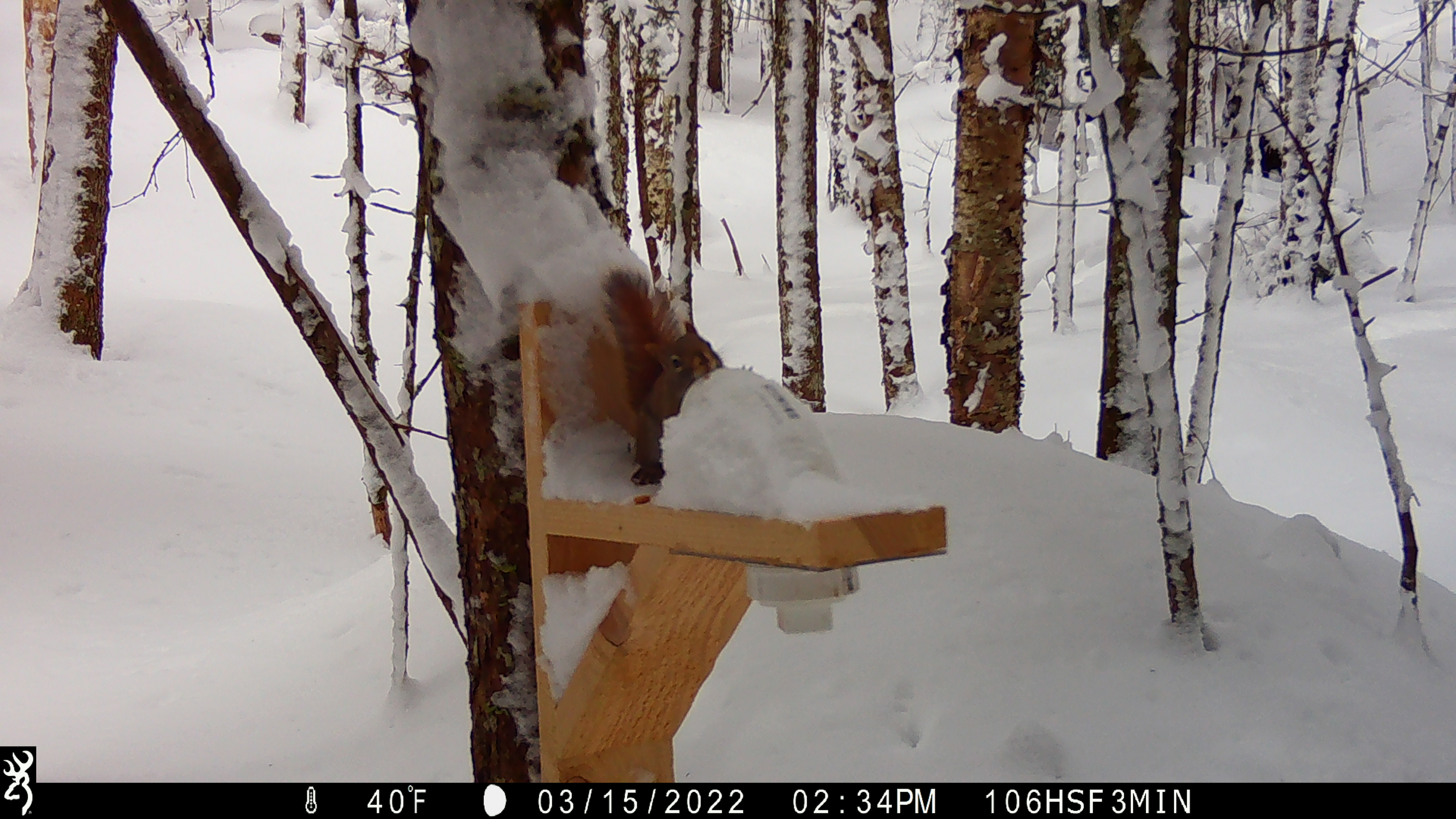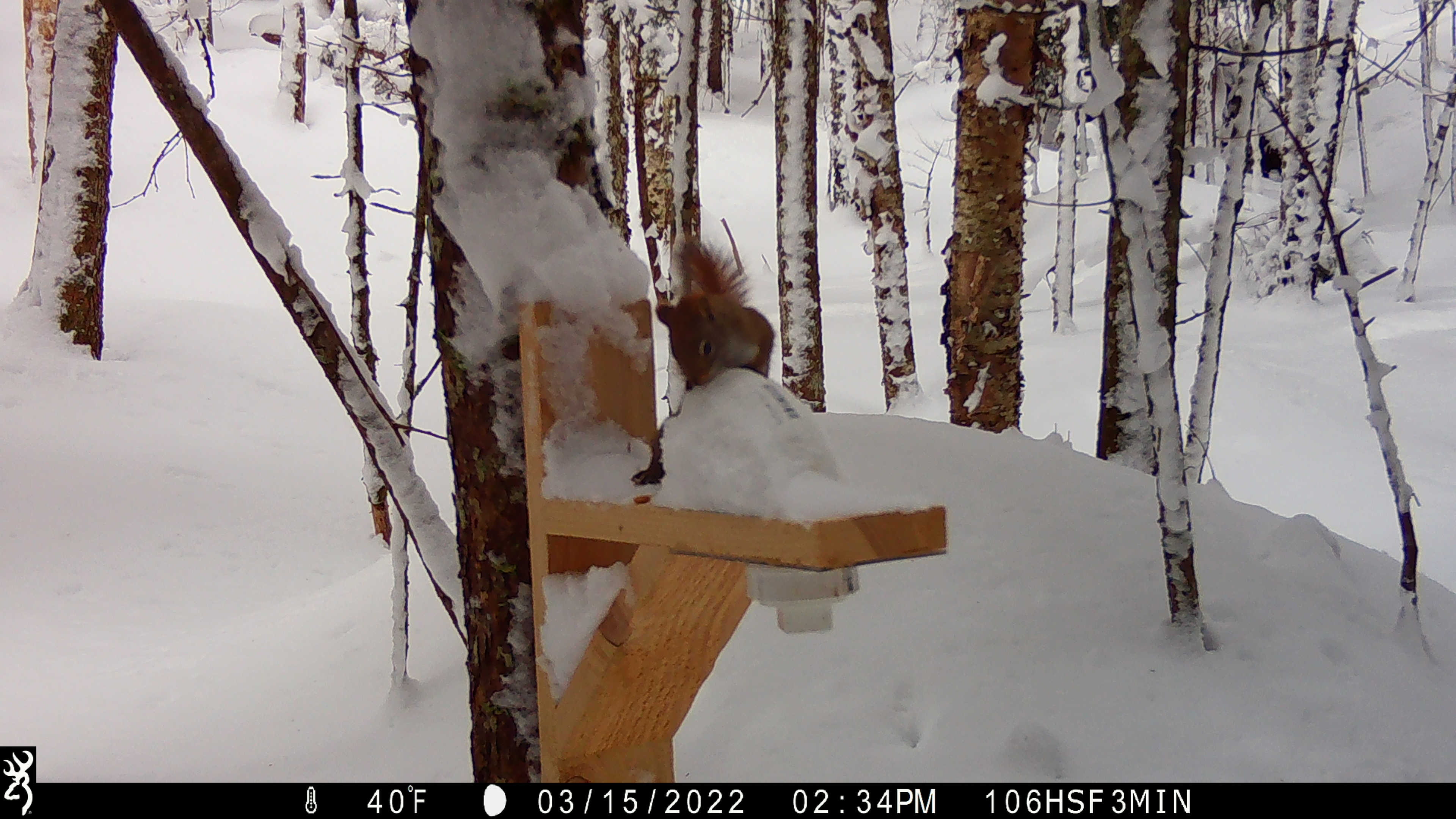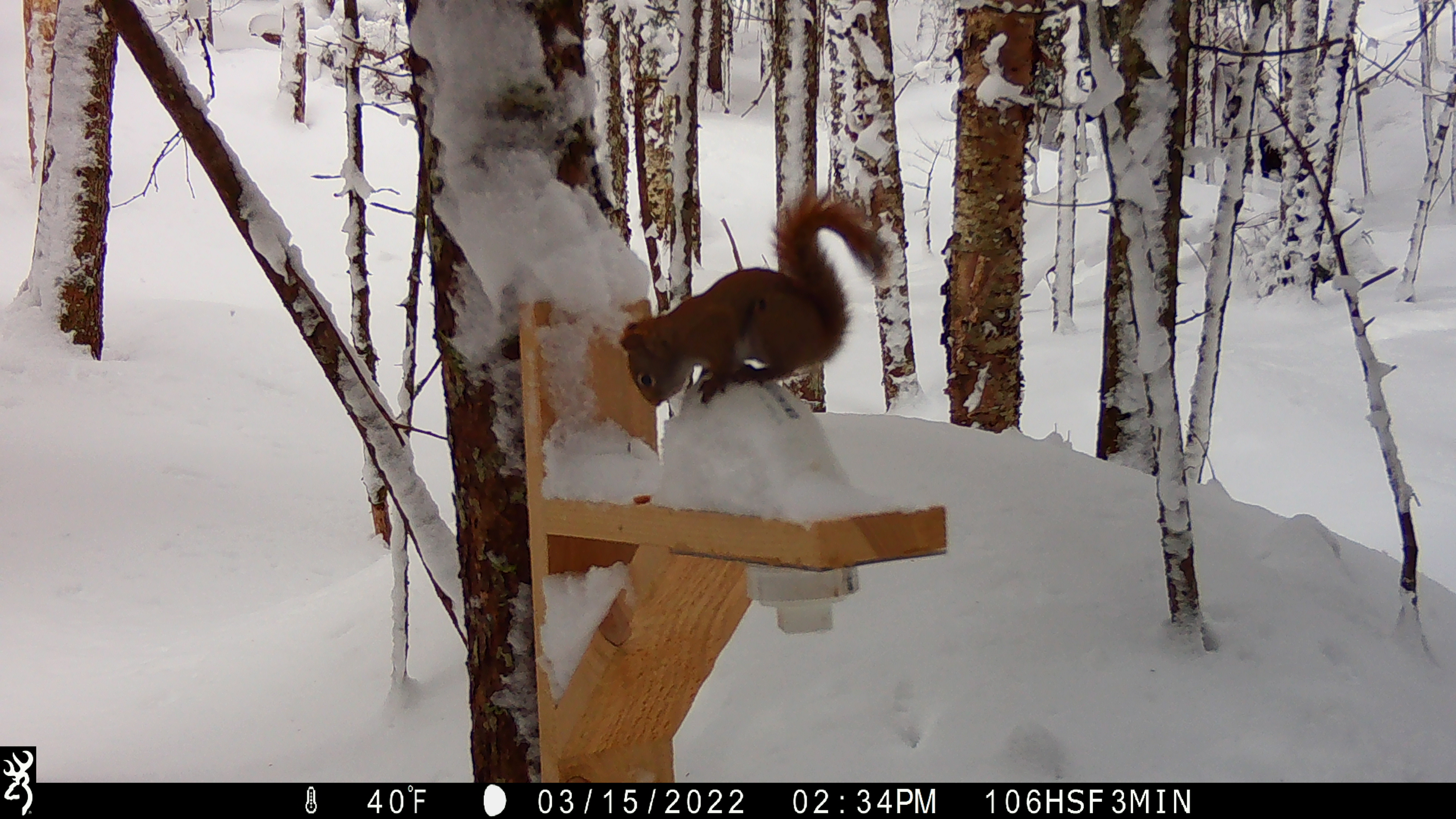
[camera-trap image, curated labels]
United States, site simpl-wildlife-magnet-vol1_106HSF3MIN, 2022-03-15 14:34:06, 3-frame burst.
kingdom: Animalia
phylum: Chordata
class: Mammalia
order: Rodentia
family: Sciuridae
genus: Tamiasciurus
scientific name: Tamiasciurus hudsonicus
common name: red squirrel